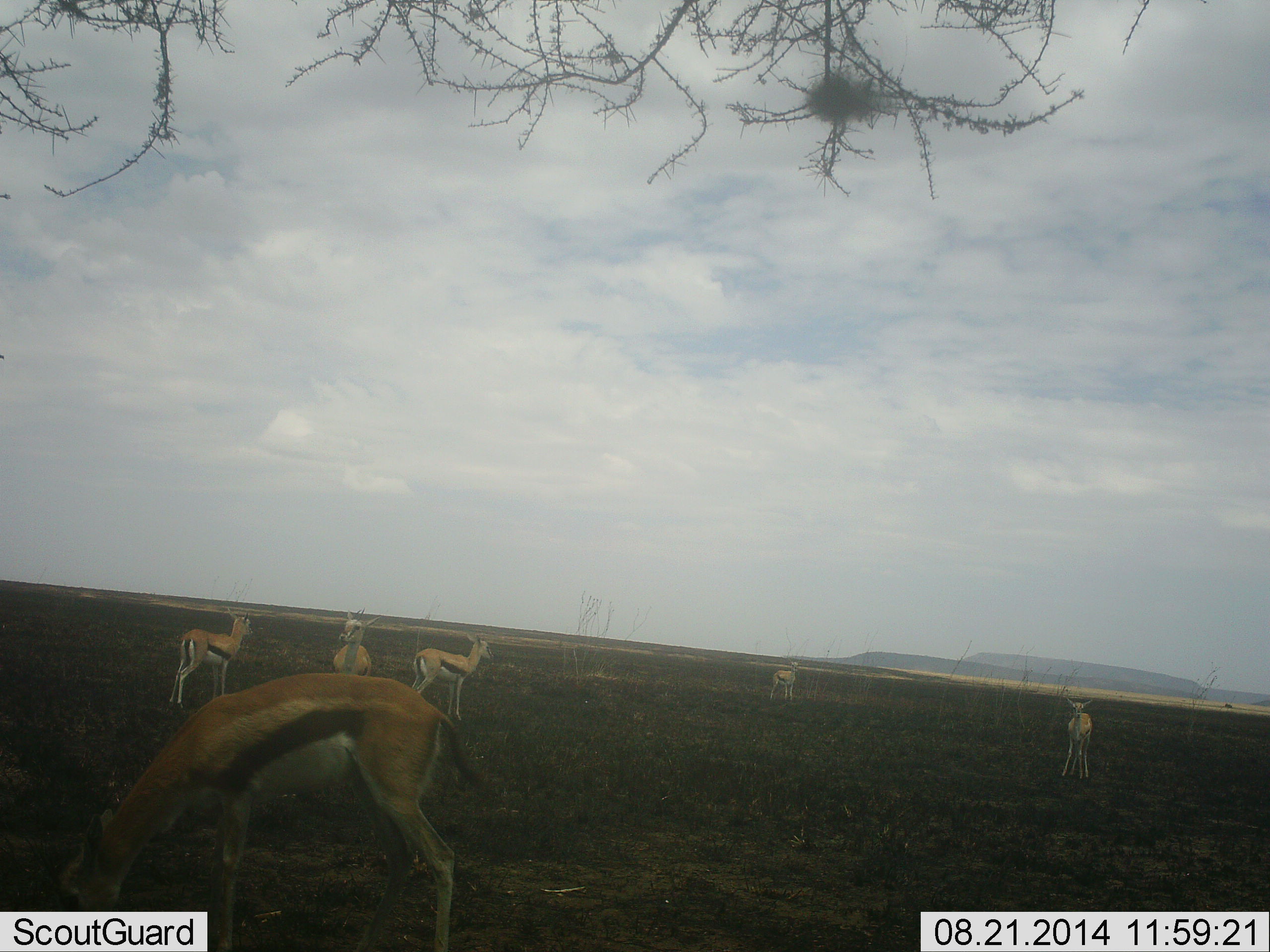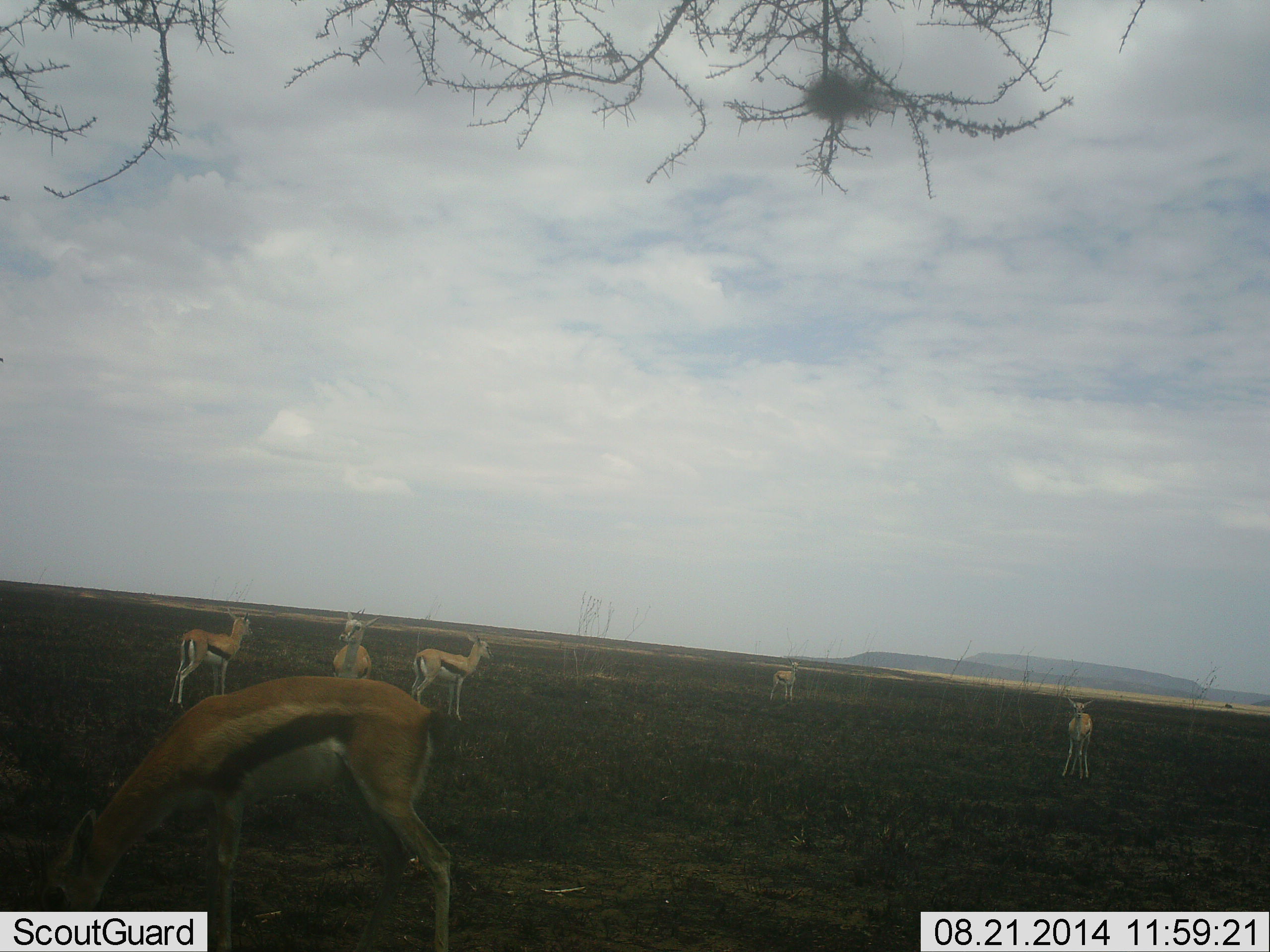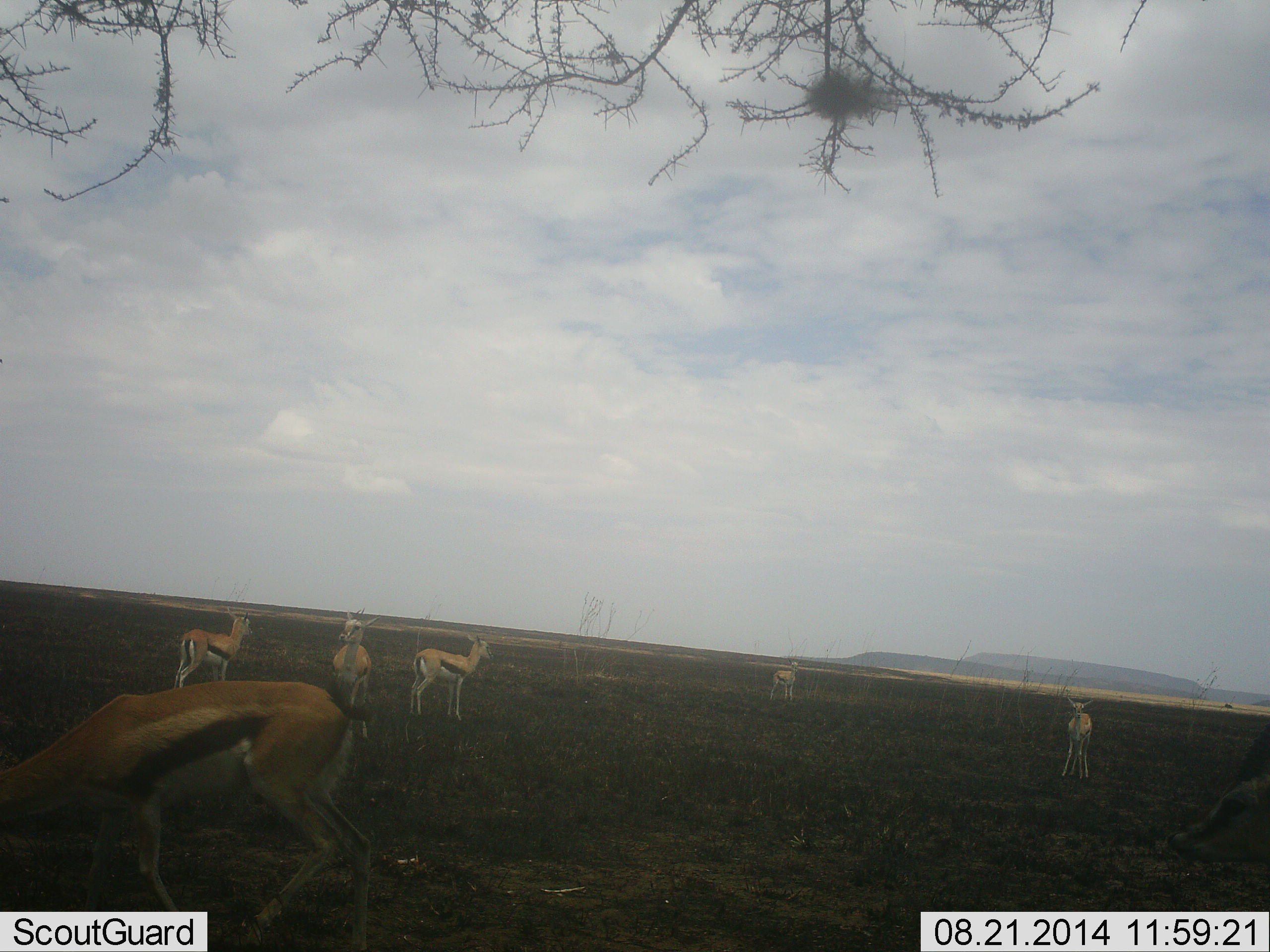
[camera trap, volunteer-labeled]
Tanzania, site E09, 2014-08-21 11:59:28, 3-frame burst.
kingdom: Animalia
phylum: Chordata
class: Mammalia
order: Artiodactyla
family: Bovidae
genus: Eudorcas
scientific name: Eudorcas thomsonii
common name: thomson's gazelle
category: gazellethomsons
Gazellethomsons (thomson's gazelle) (Eudorcas thomsonii), count 6. Behavior (volunteer vote fractions): standing 100%, resting 0%, moving 30%, interacting 0%. Young present (vote fraction): 0%. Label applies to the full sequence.